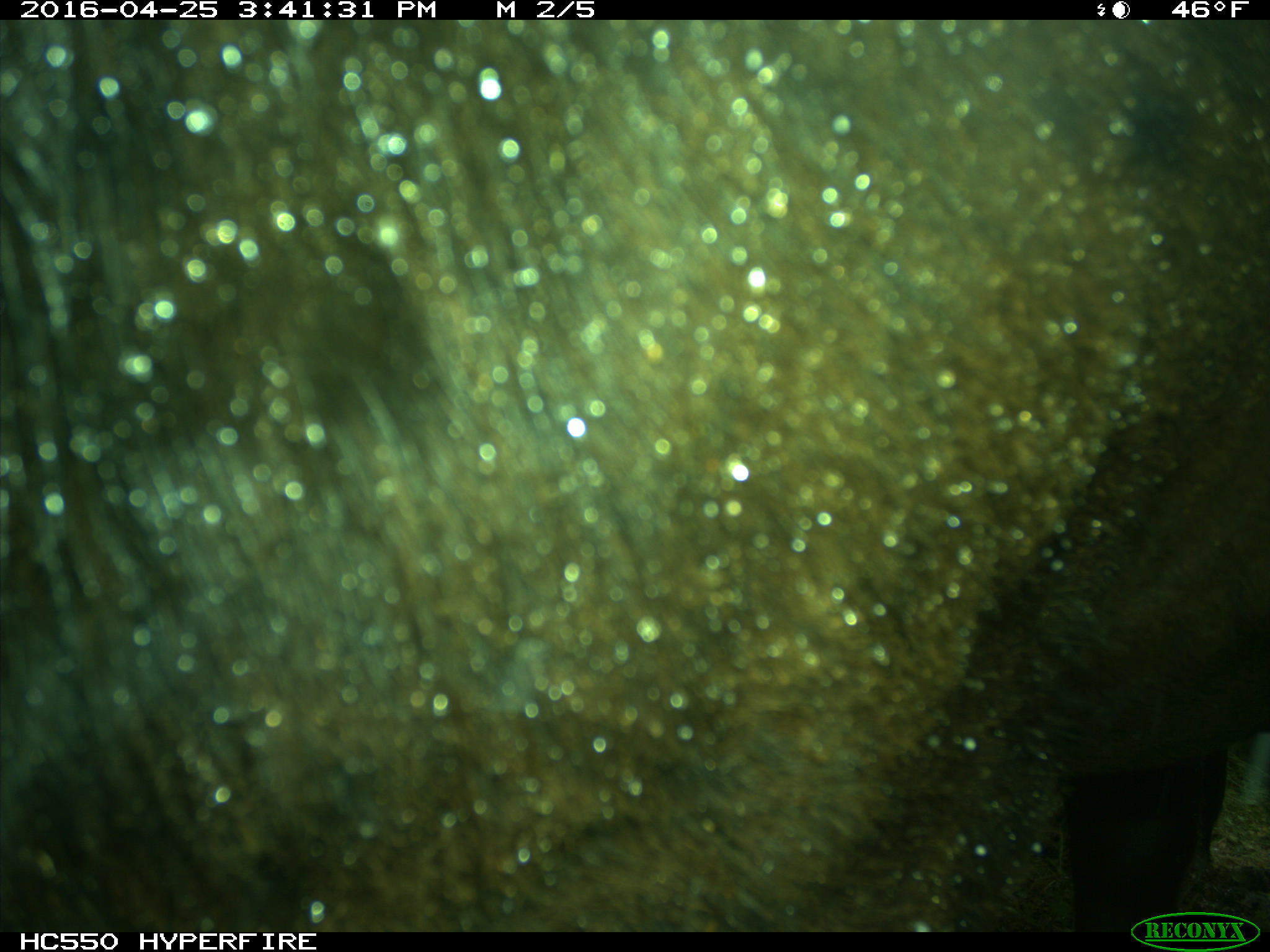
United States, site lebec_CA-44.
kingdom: Animalia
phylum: Chordata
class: Mammalia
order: Artiodactyla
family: Bovidae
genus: Bos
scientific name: Bos taurus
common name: domestic cow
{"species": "Bos taurus (domestic cow)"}